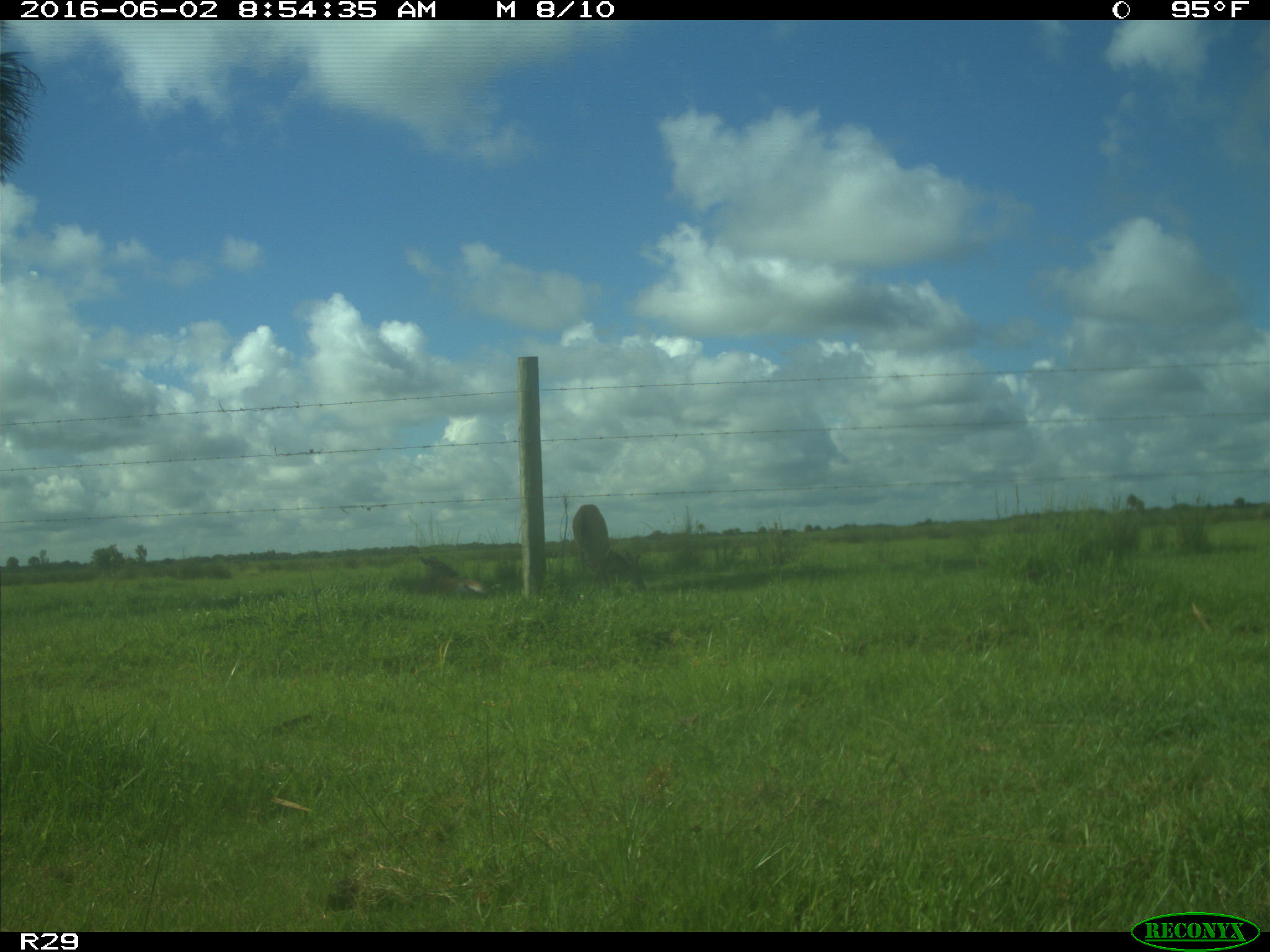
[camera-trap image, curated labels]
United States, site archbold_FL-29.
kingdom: Animalia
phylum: Chordata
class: Mammalia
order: Artiodactyla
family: Cervidae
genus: Odocoileus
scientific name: Odocoileus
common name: deer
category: unidentified deer